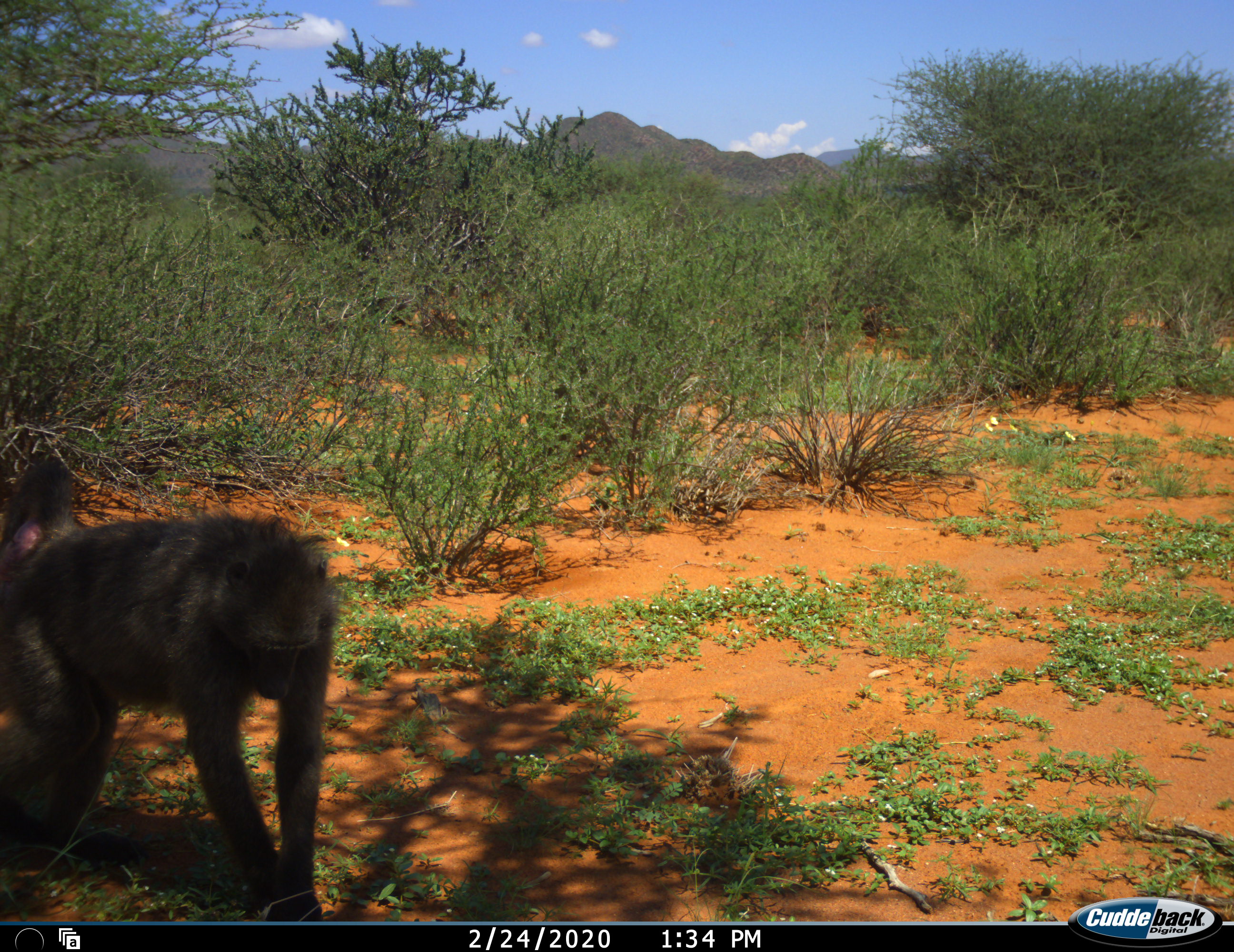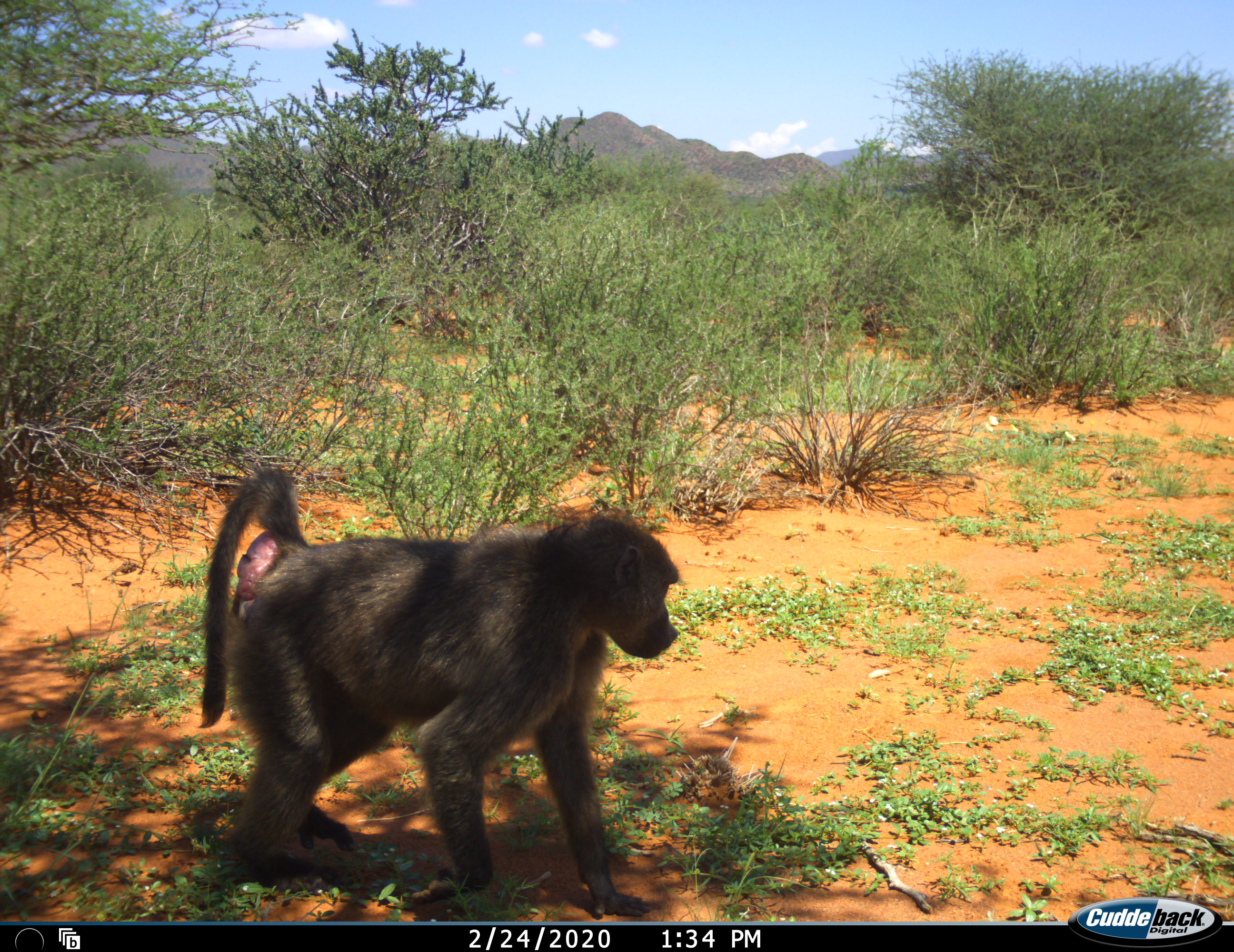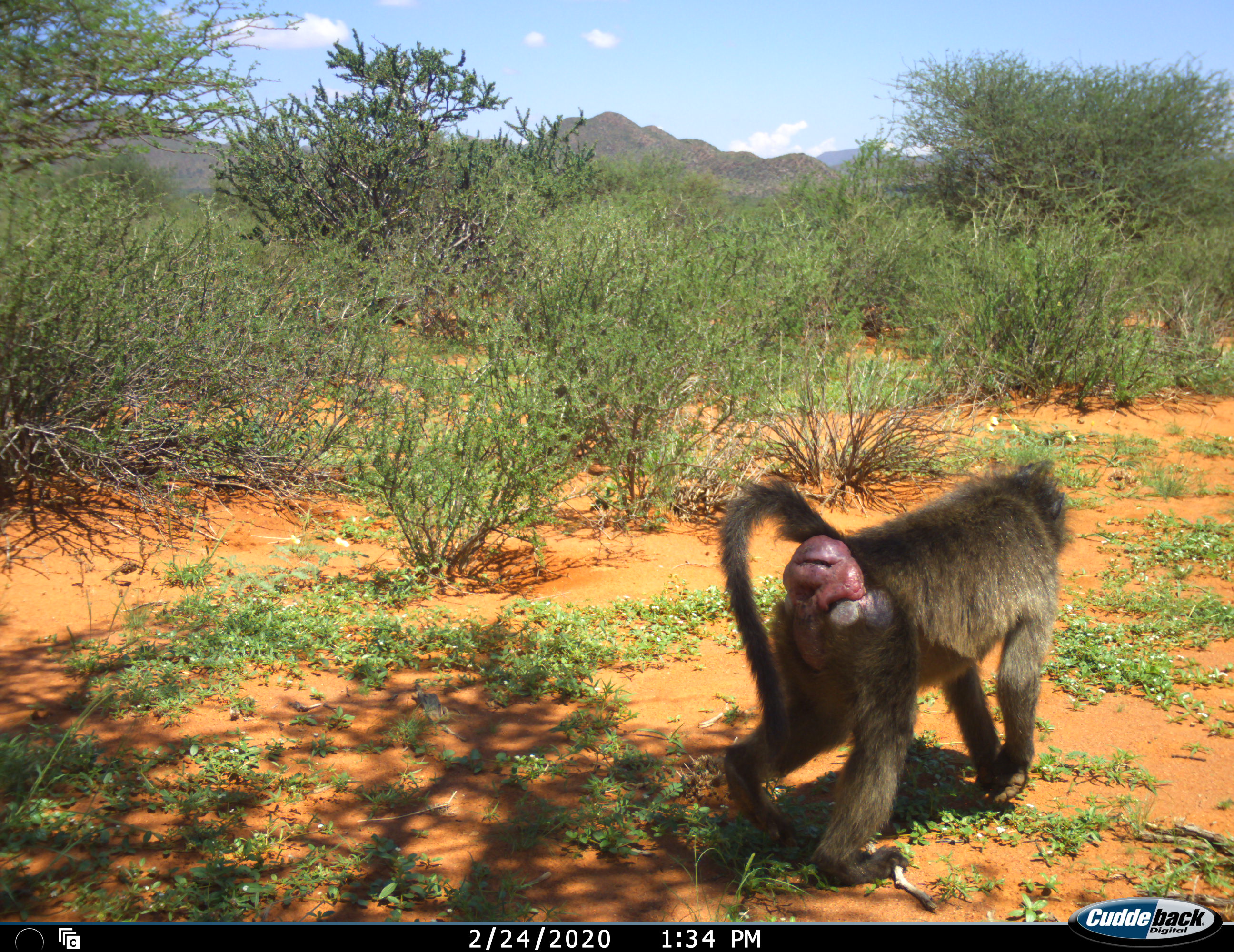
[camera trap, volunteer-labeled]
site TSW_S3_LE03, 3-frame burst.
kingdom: Animalia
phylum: Chordata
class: Mammalia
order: Primates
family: Cercopithecidae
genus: Papio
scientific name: Papio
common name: baboon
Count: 1.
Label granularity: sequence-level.